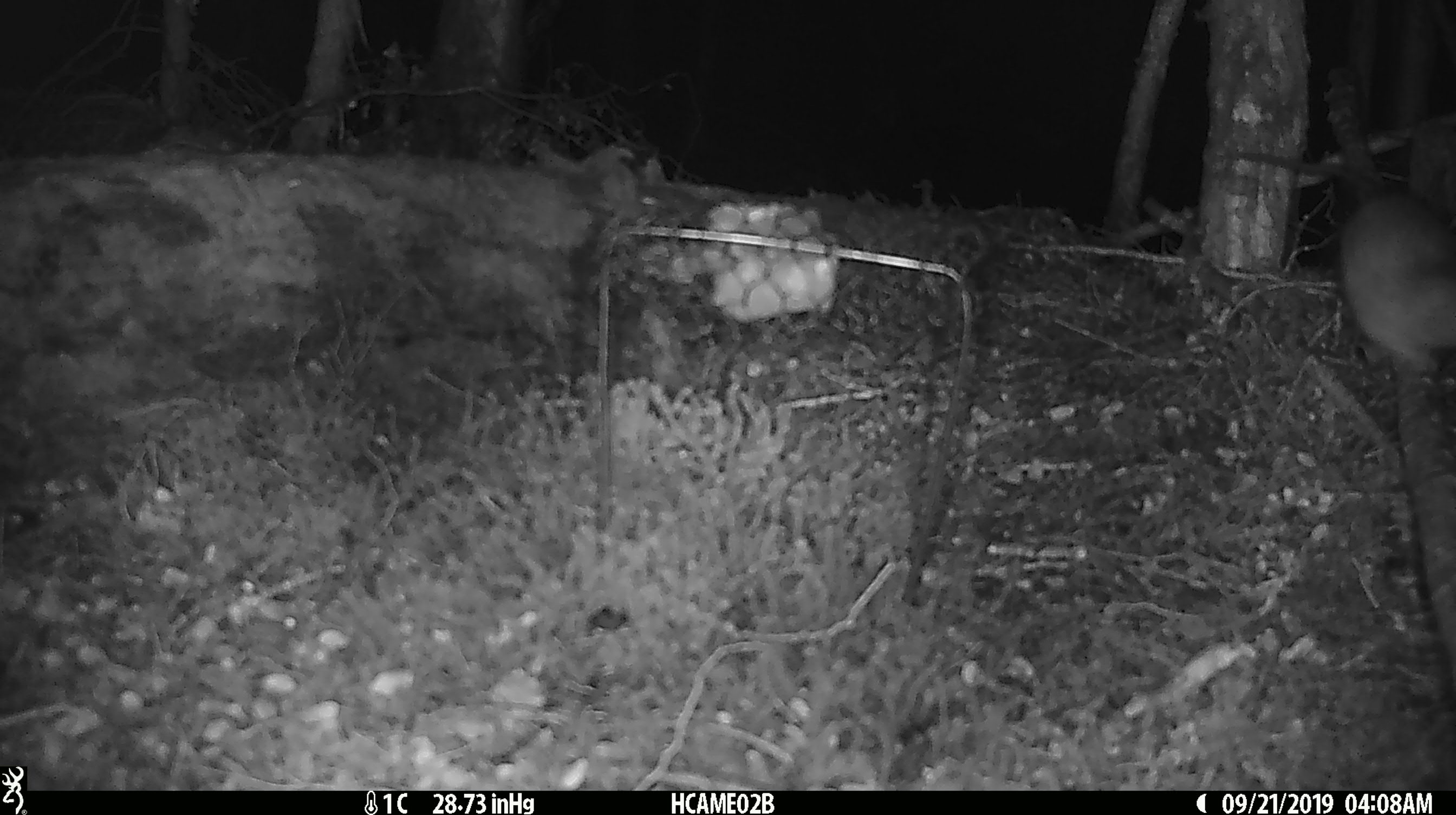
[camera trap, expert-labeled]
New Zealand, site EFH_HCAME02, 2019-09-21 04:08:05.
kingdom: Animalia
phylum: Chordata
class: Mammalia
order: Rodentia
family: Muridae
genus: Rattus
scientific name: Rattus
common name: rat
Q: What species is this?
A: Rat (Rattus).